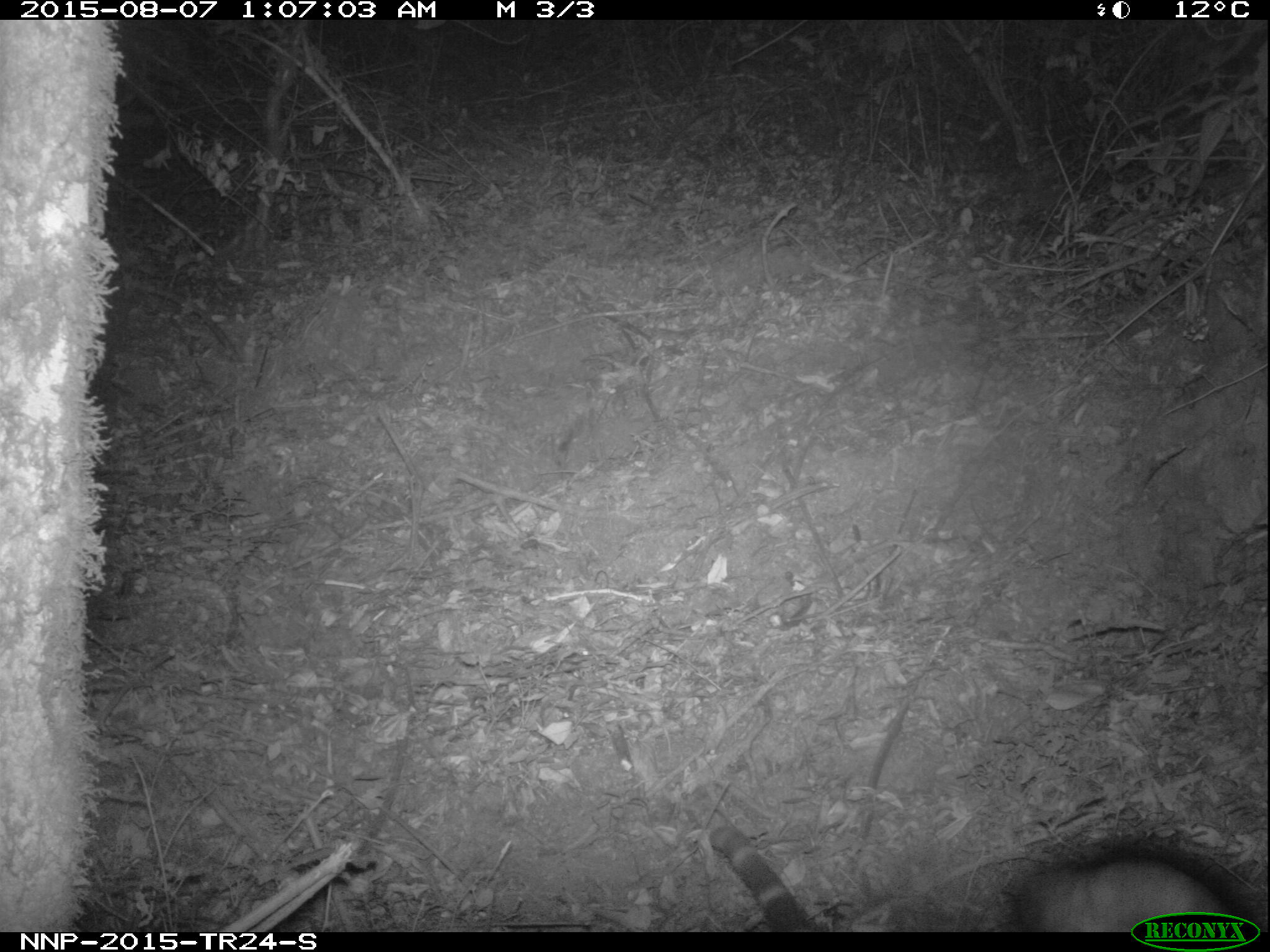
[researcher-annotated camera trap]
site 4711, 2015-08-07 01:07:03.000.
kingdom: Animalia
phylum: Chordata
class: Mammalia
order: Carnivora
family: Viverridae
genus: Genetta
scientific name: Genetta servalina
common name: servaline genet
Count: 1.